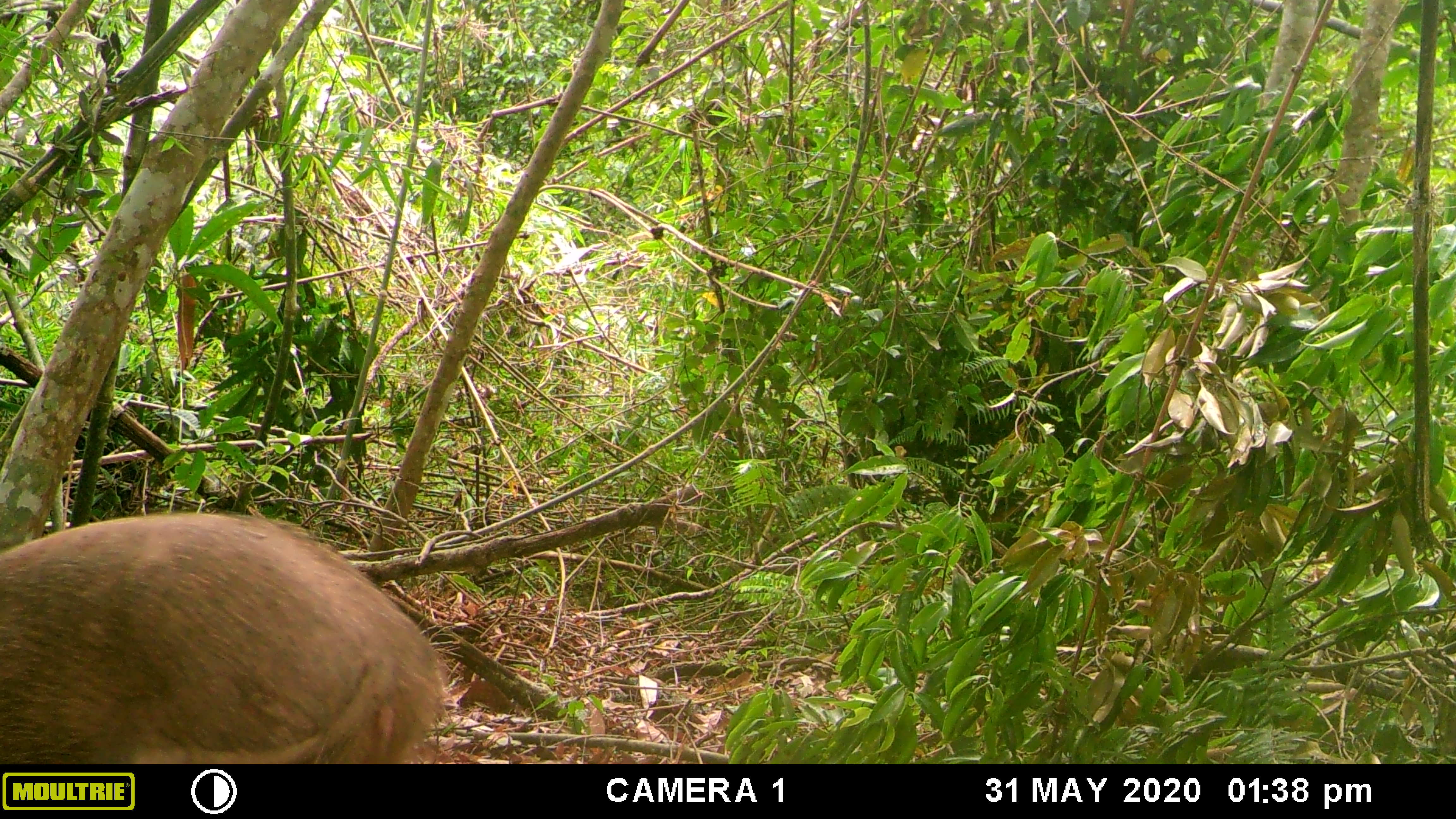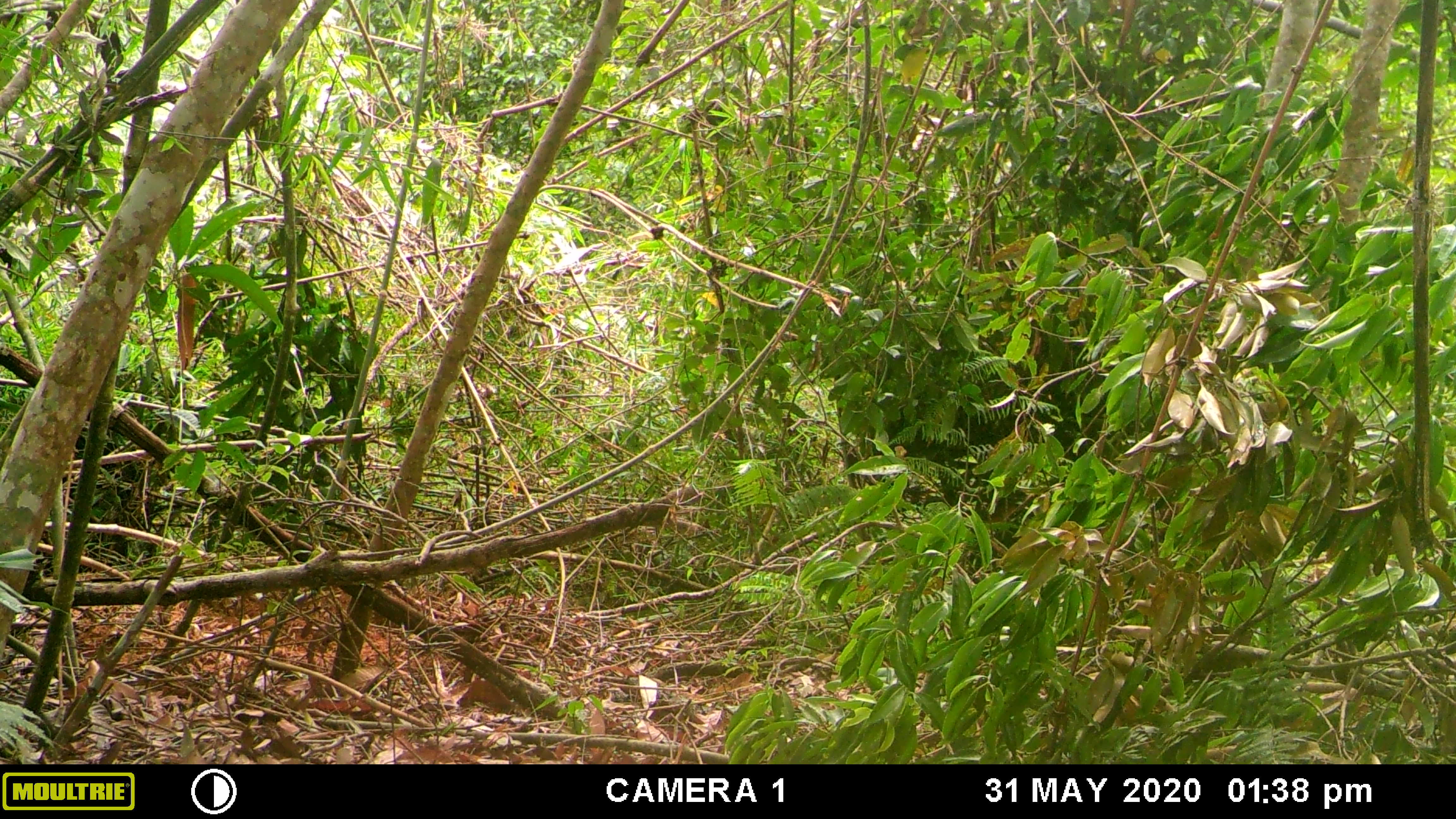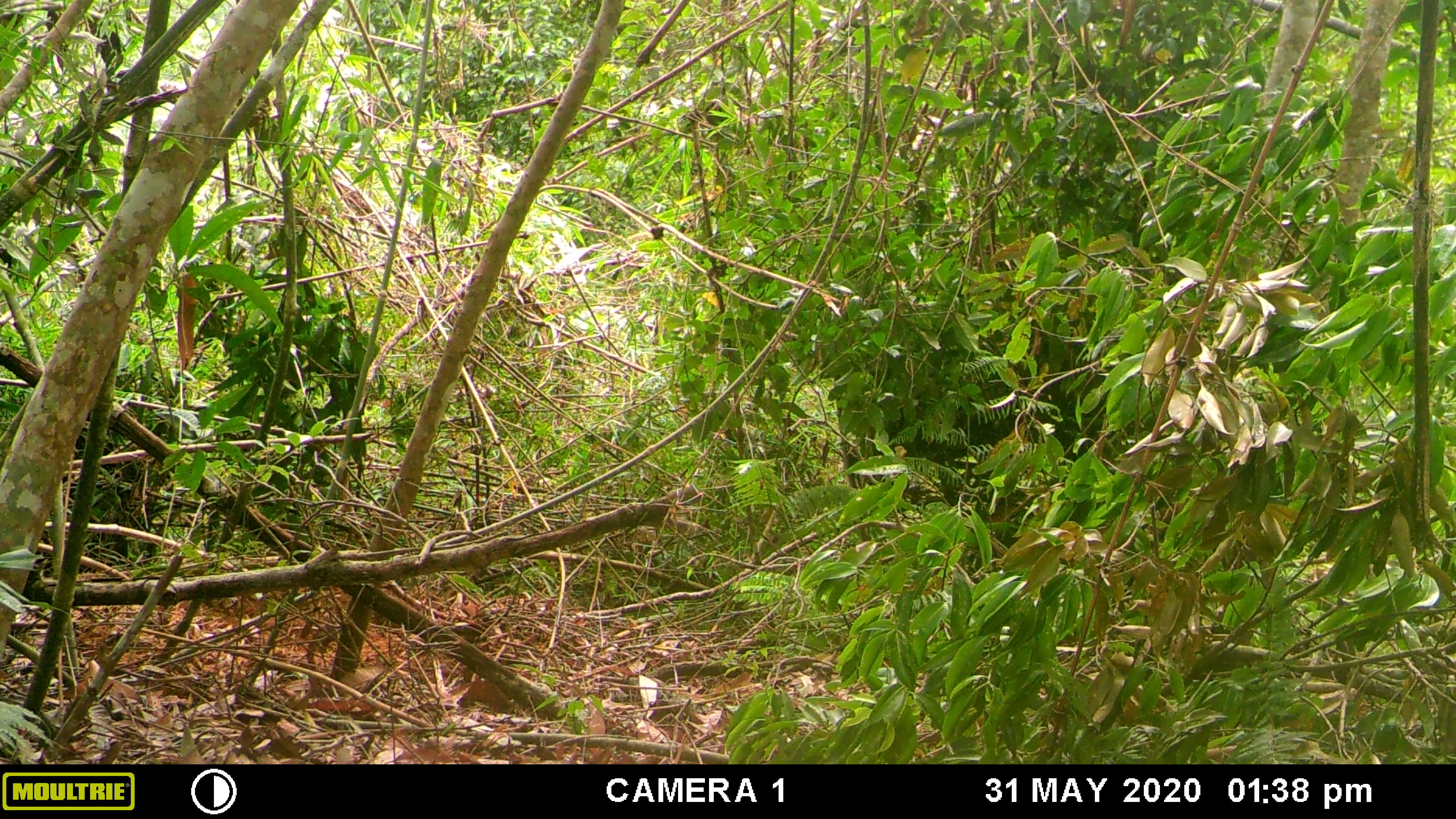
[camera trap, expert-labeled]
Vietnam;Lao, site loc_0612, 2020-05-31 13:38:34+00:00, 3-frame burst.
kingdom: Animalia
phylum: Chordata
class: Mammalia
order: Artiodactyla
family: Suidae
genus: Sus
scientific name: Sus scrofa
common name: eurasian wild pig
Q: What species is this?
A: Eurasian wild pig (Sus scrofa).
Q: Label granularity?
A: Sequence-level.